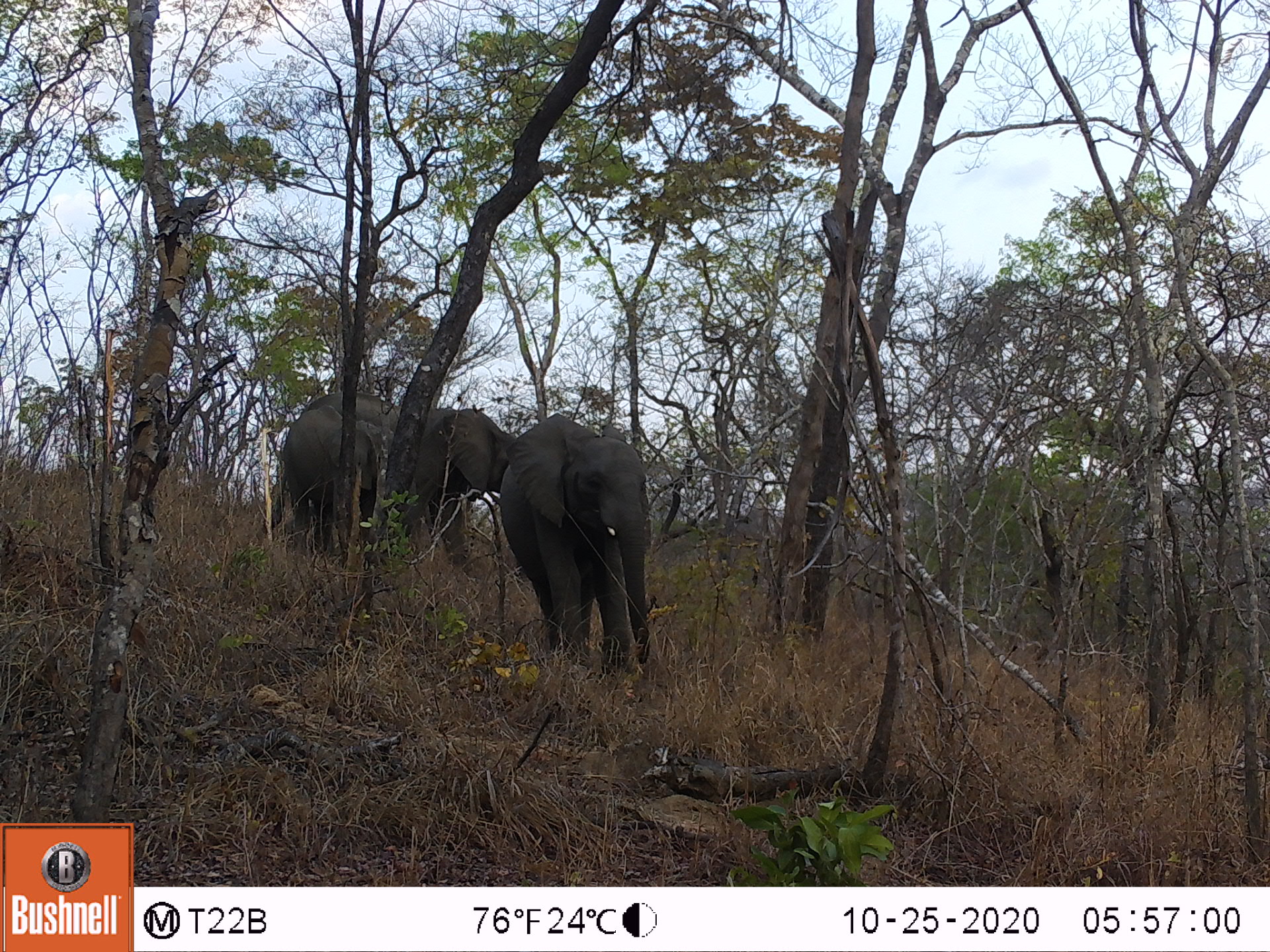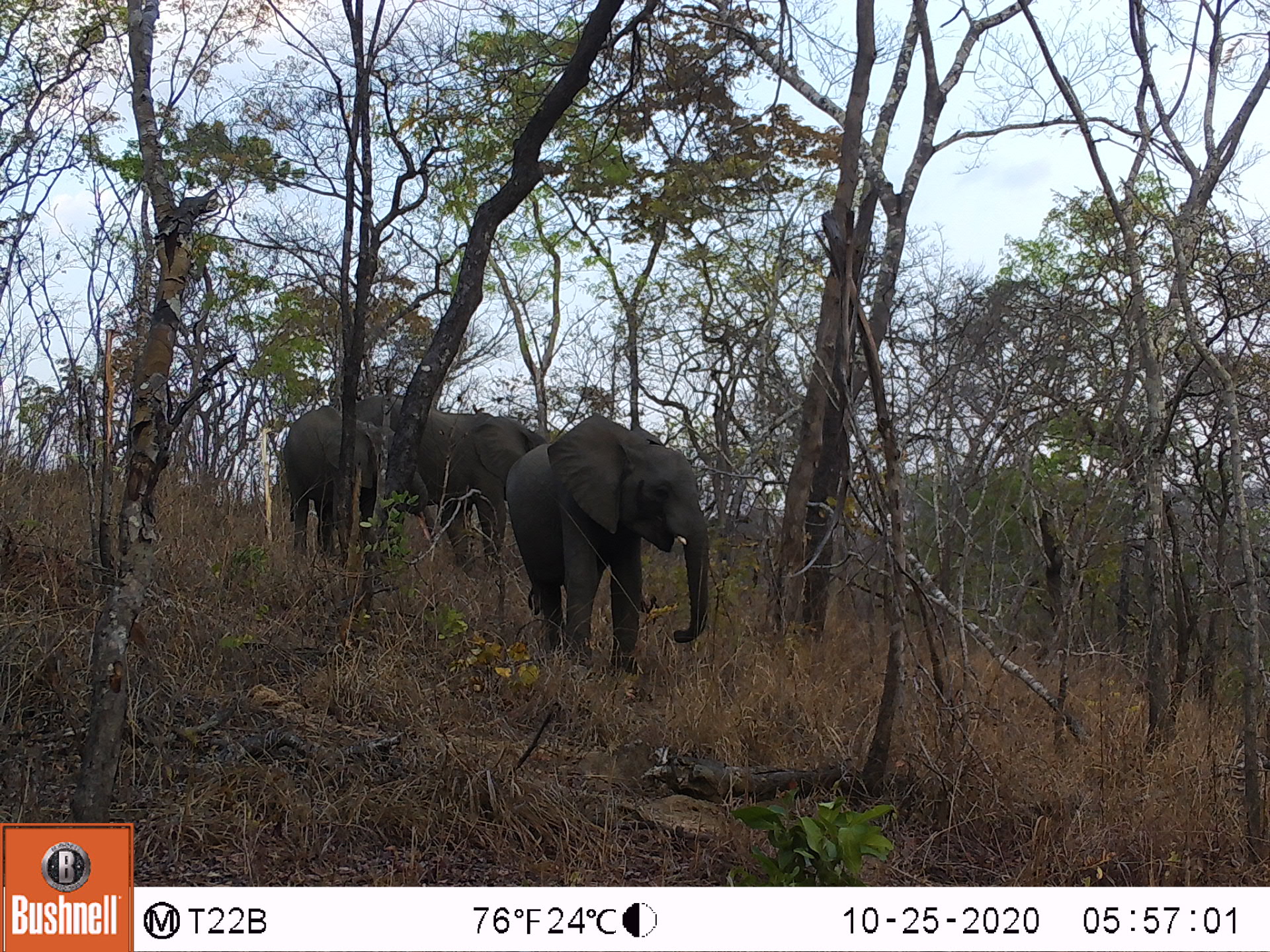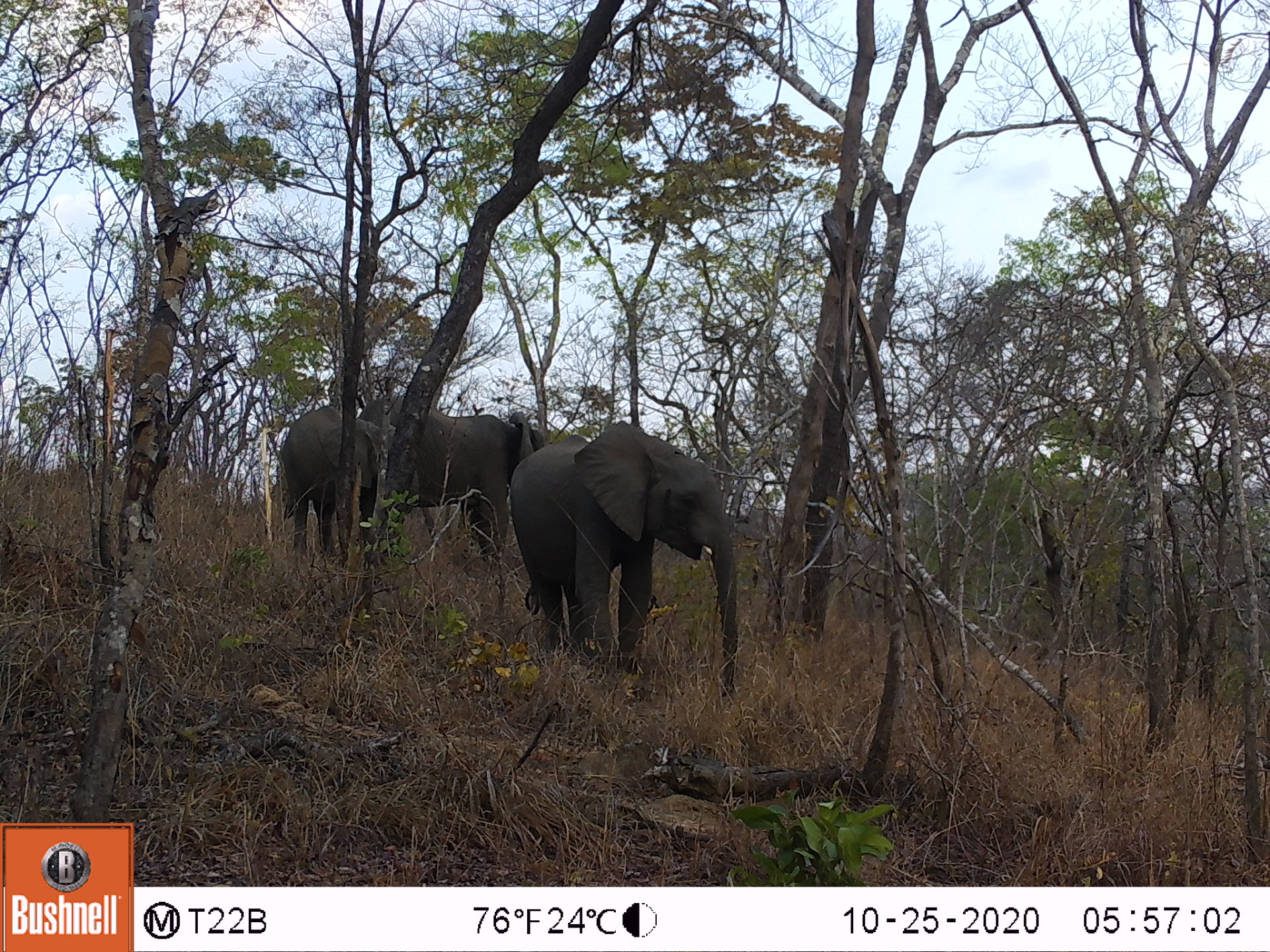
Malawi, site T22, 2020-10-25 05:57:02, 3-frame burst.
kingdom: Animalia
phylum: Chordata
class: Mammalia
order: Proboscidea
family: Elephantidae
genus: Loxodonta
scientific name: Loxodonta africana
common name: african savanna elephant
African savanna elephant (Loxodonta africana), count 3.